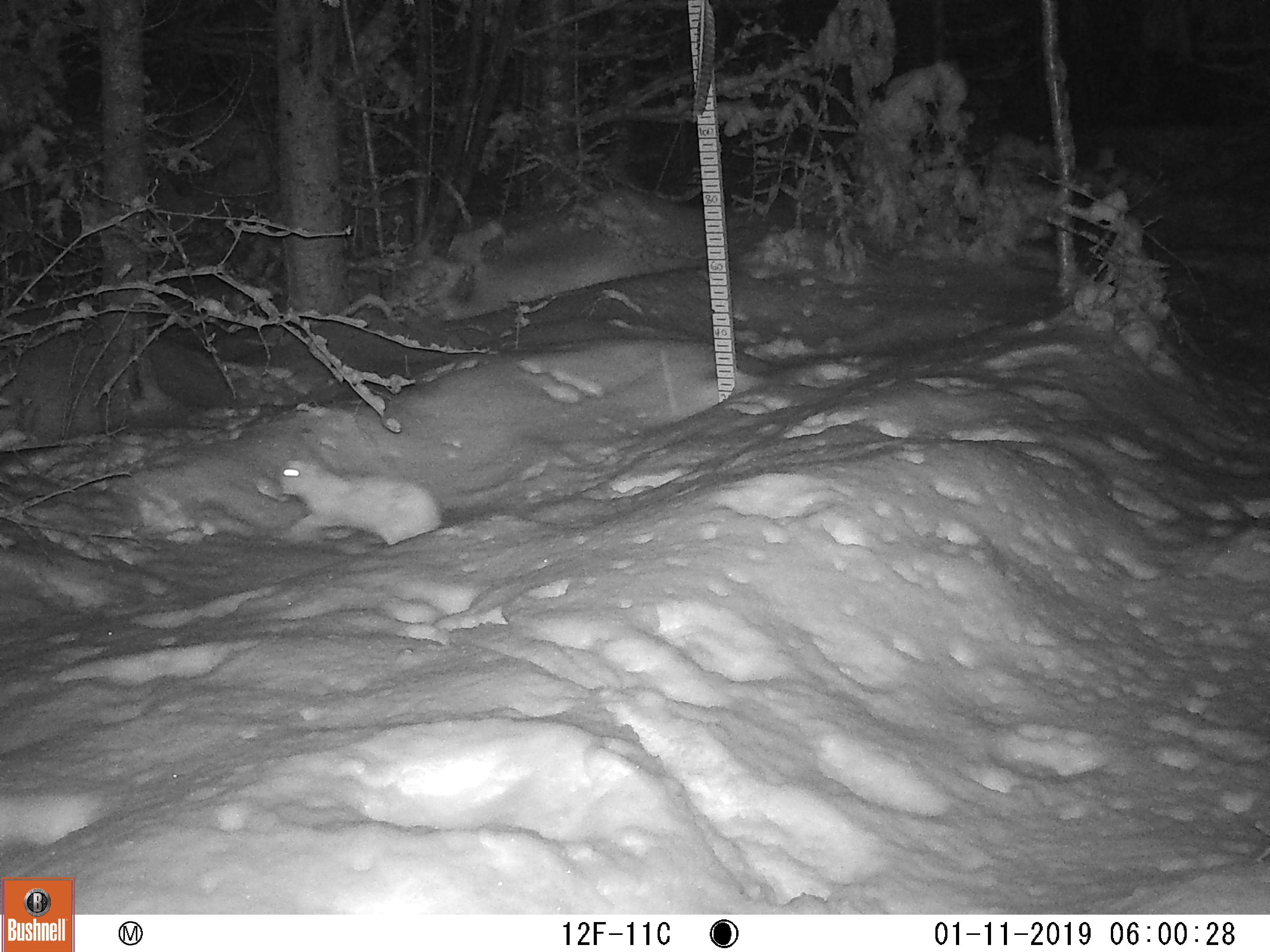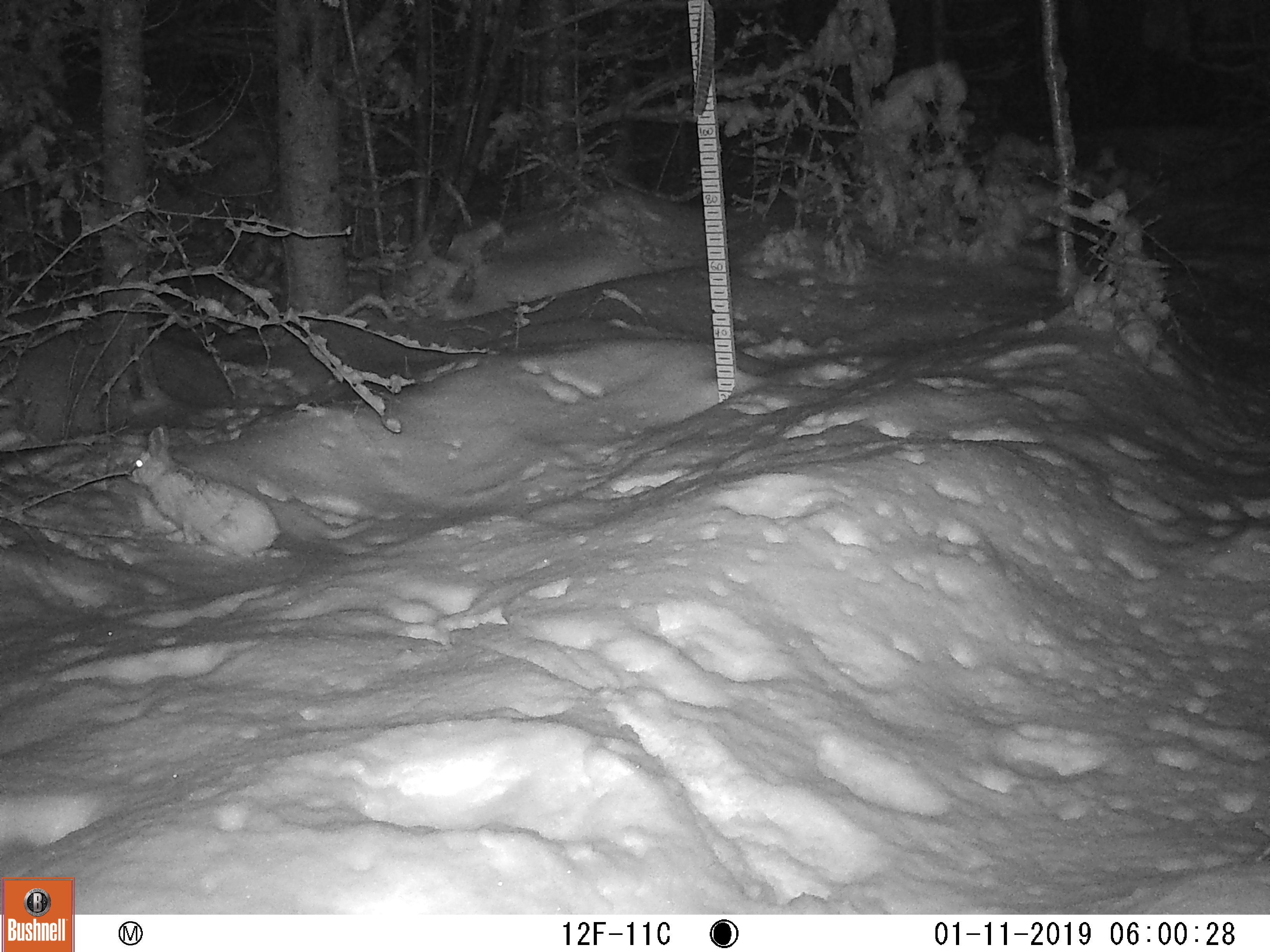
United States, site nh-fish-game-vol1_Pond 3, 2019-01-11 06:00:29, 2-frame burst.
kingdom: Animalia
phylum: Chordata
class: Mammalia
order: Lagomorpha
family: Leporidae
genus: Lepus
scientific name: Lepus americanus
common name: snowshoe hare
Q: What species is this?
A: Snowshoe hare (Lepus americanus).